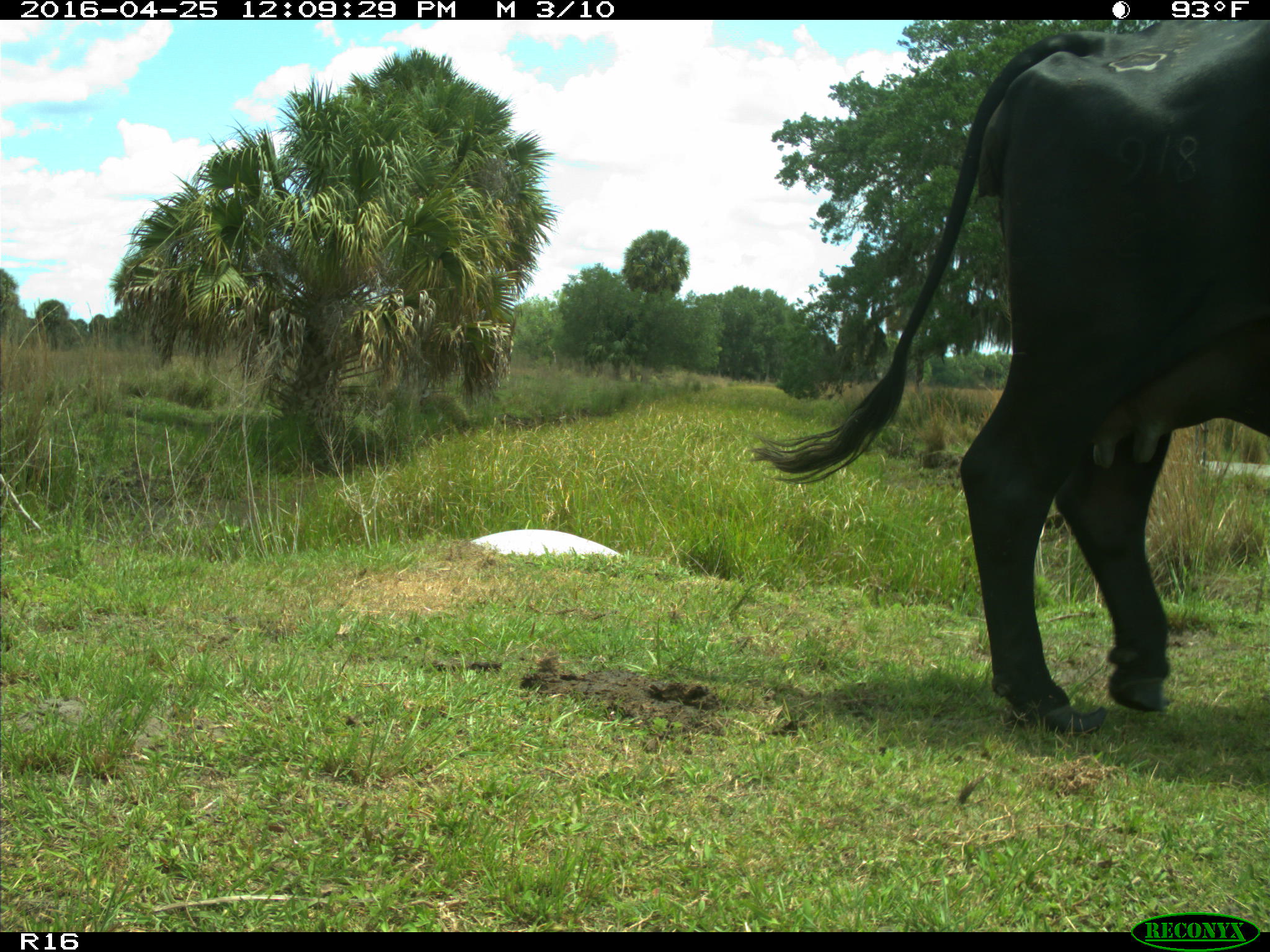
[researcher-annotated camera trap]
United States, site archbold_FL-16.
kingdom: Animalia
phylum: Chordata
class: Mammalia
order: Artiodactyla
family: Bovidae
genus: Bos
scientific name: Bos taurus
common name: domestic cow